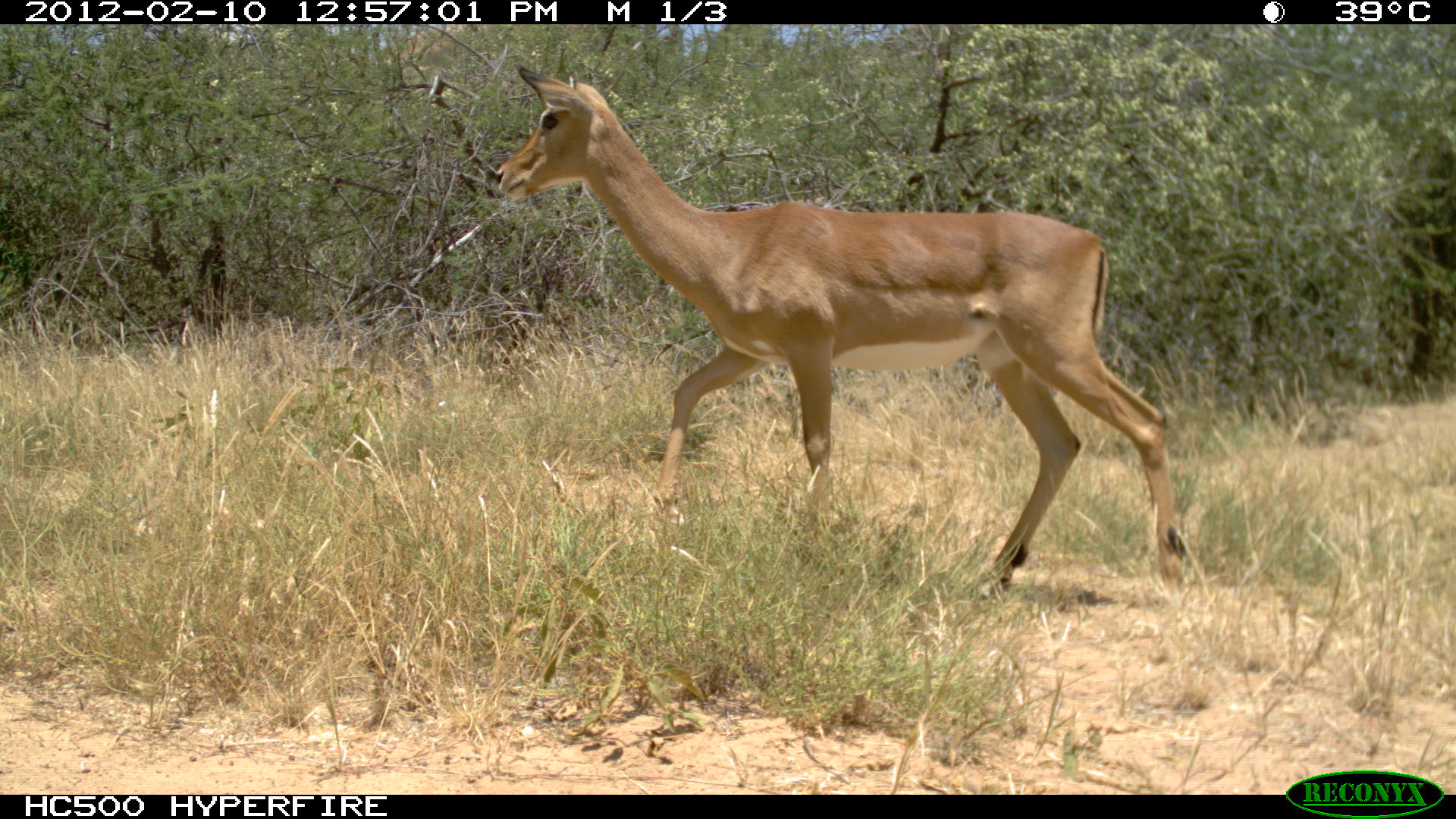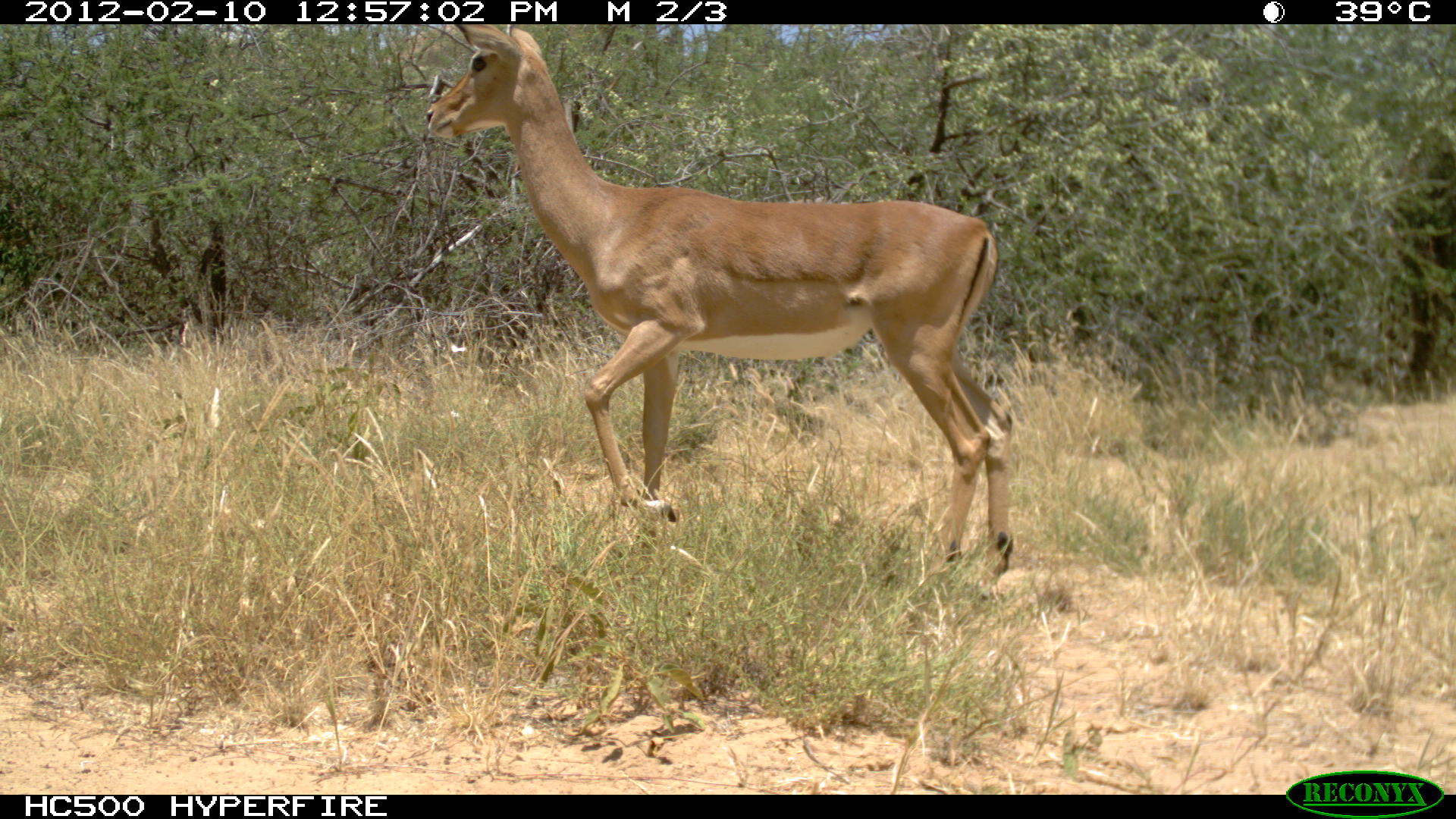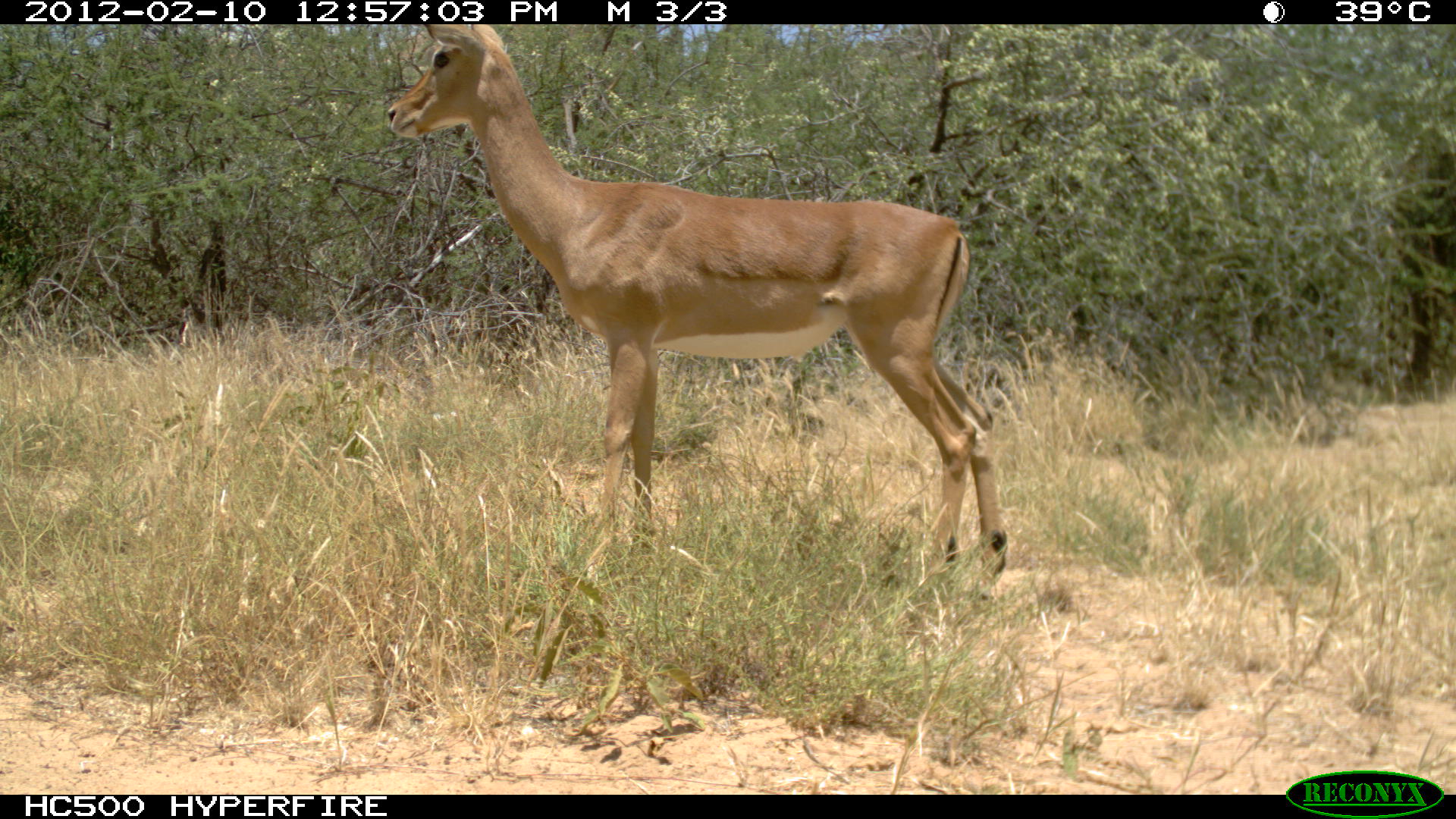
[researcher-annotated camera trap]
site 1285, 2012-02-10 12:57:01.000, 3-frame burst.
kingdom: Animalia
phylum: Chordata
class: Mammalia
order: Artiodactyla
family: Bovidae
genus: Aepyceros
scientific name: Aepyceros melampus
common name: impala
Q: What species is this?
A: Aepyceros melampus (impala).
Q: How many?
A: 1.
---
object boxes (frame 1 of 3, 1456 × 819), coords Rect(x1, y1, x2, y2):
aepyceros melampus: Rect(491, 63, 1191, 601)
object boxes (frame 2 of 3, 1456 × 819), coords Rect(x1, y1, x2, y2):
aepyceros melampus: Rect(420, 21, 1015, 573)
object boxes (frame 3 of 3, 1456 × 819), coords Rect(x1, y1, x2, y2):
aepyceros melampus: Rect(384, 21, 1009, 566)